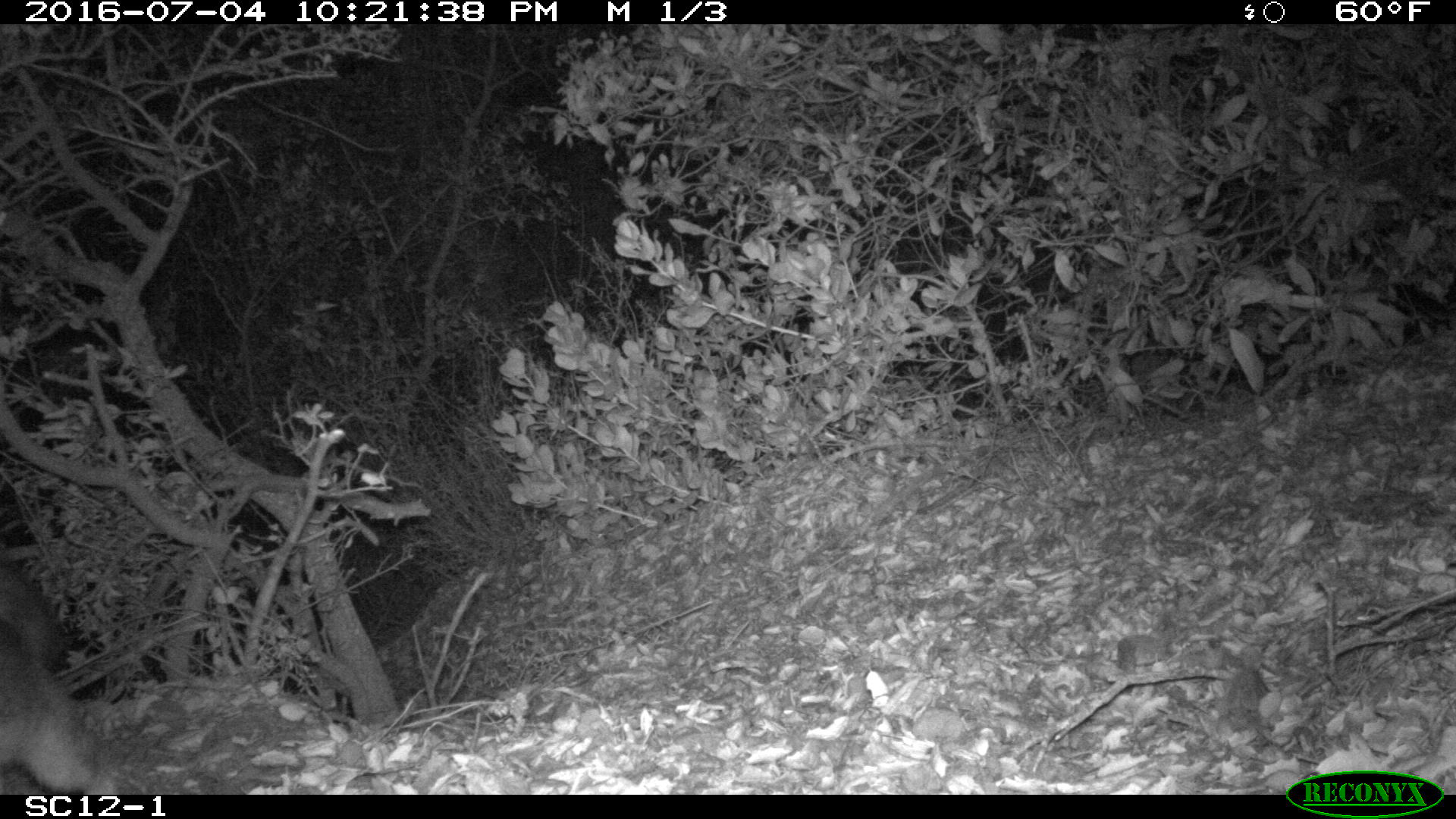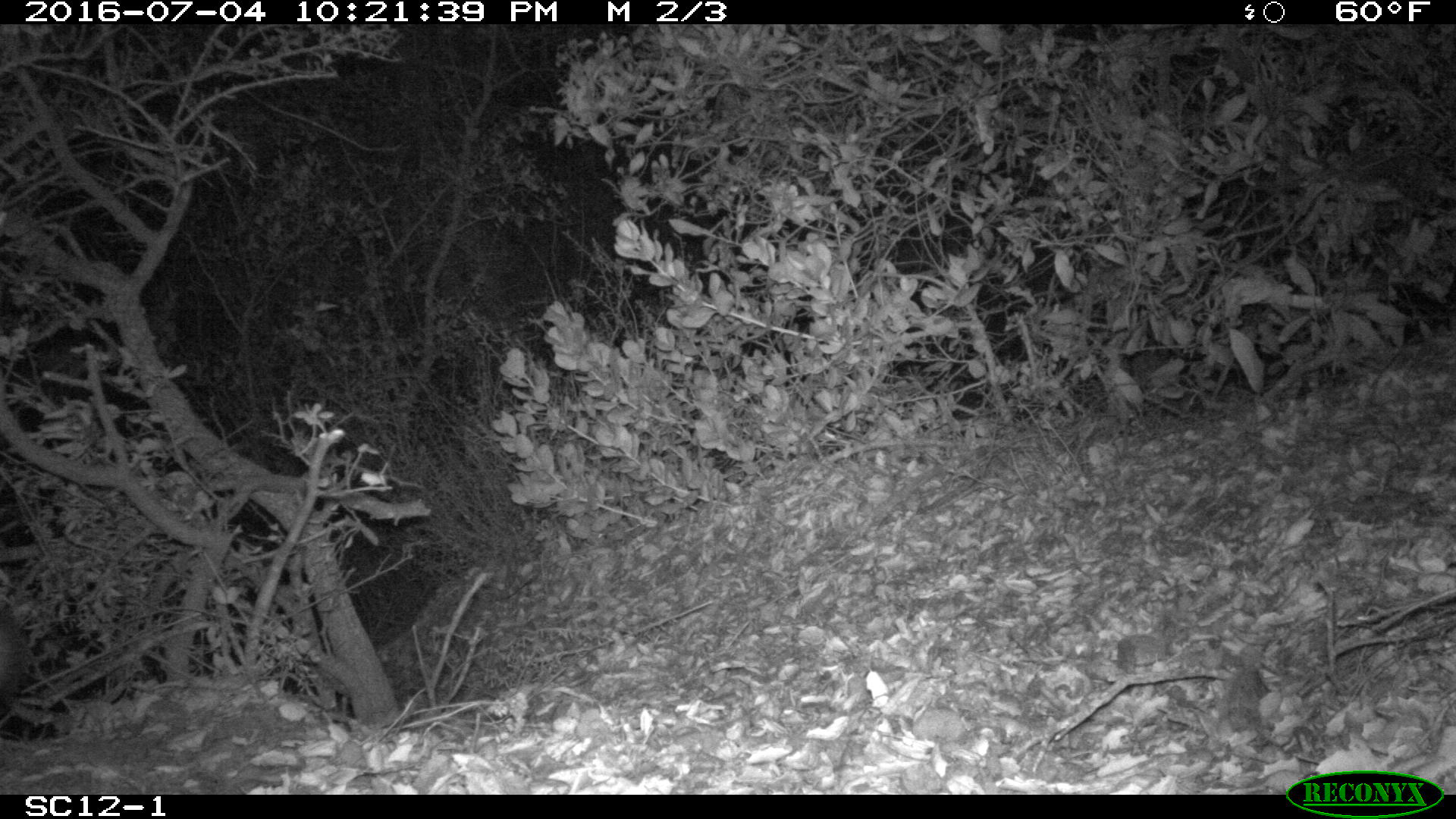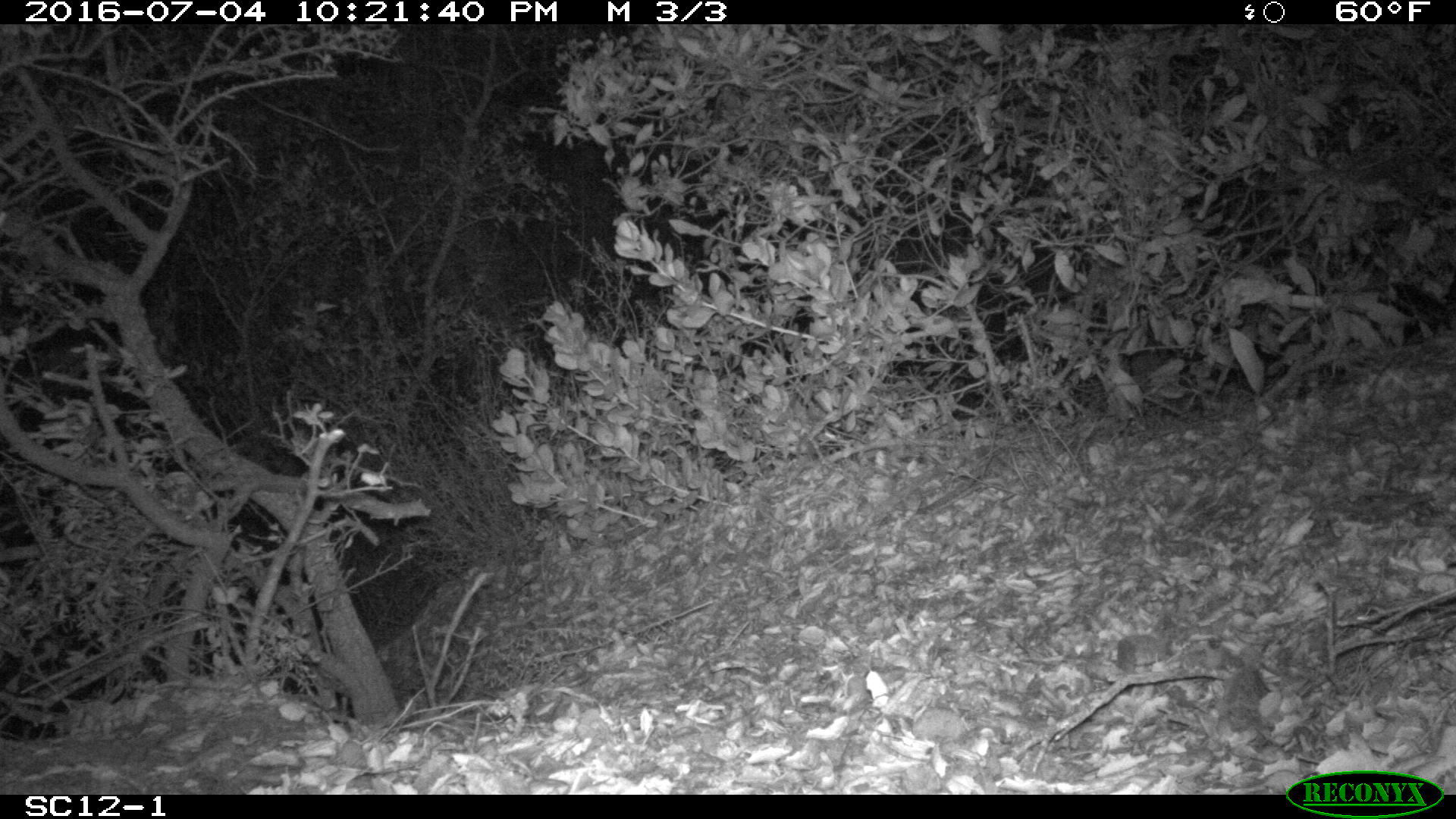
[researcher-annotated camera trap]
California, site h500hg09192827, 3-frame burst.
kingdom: Animalia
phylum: Chordata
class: Mammalia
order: Carnivora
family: Canidae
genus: Urocyon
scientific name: Urocyon littoralis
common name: island fox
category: fox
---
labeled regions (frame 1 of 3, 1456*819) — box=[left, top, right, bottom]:
fox: box=[0, 561, 118, 795]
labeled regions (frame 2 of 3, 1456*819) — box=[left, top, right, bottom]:
fox: box=[0, 611, 26, 699]